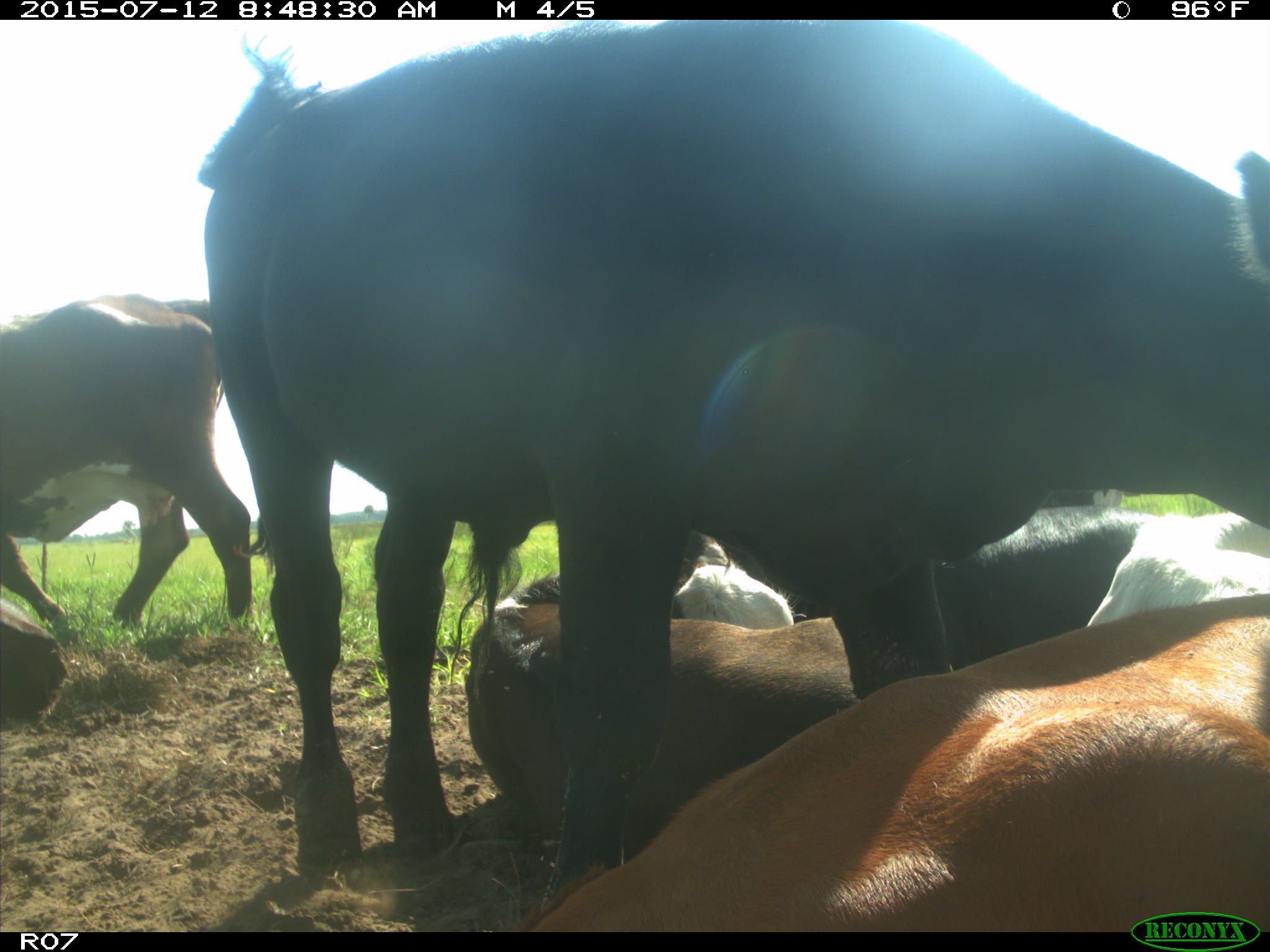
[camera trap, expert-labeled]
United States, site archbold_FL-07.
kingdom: Animalia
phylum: Chordata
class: Mammalia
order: Artiodactyla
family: Bovidae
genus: Bos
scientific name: Bos taurus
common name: domestic cow